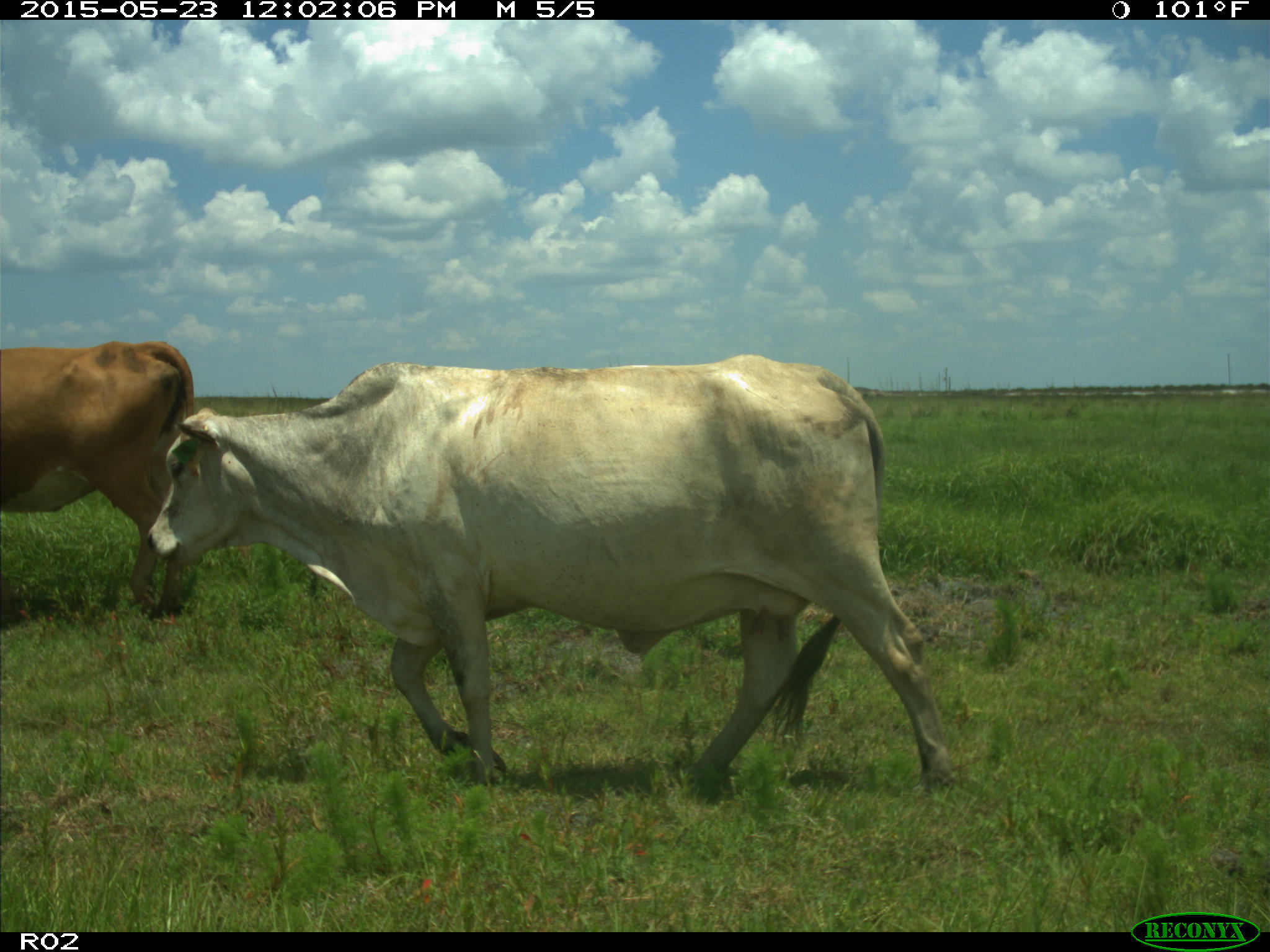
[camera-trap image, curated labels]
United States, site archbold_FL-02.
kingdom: Animalia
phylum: Chordata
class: Mammalia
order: Artiodactyla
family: Bovidae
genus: Bos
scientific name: Bos taurus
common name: domestic cow